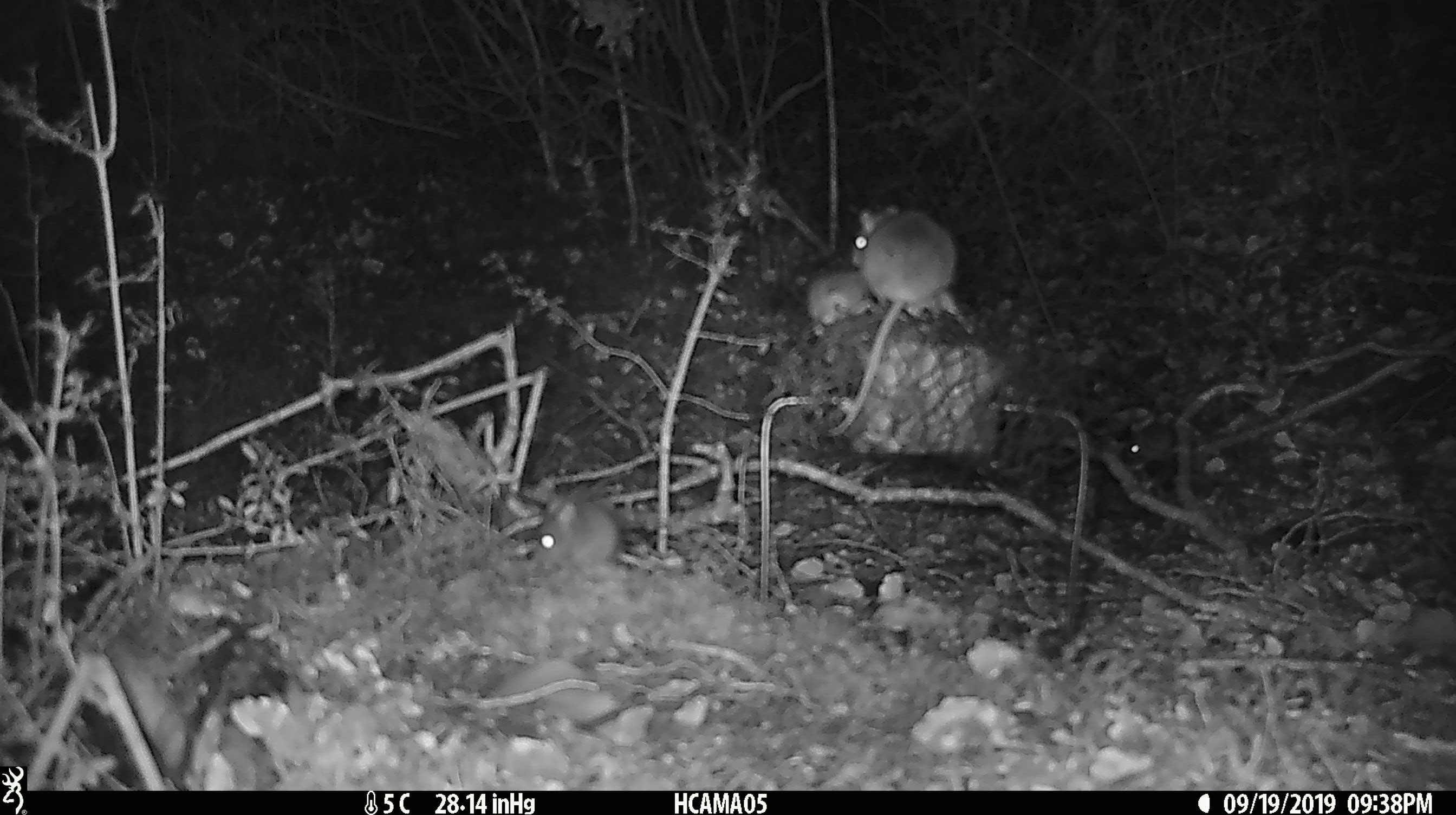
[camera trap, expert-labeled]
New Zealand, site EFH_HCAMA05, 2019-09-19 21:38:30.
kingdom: Animalia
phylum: Chordata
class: Mammalia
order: Rodentia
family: Muridae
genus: Mus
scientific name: Mus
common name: mouse